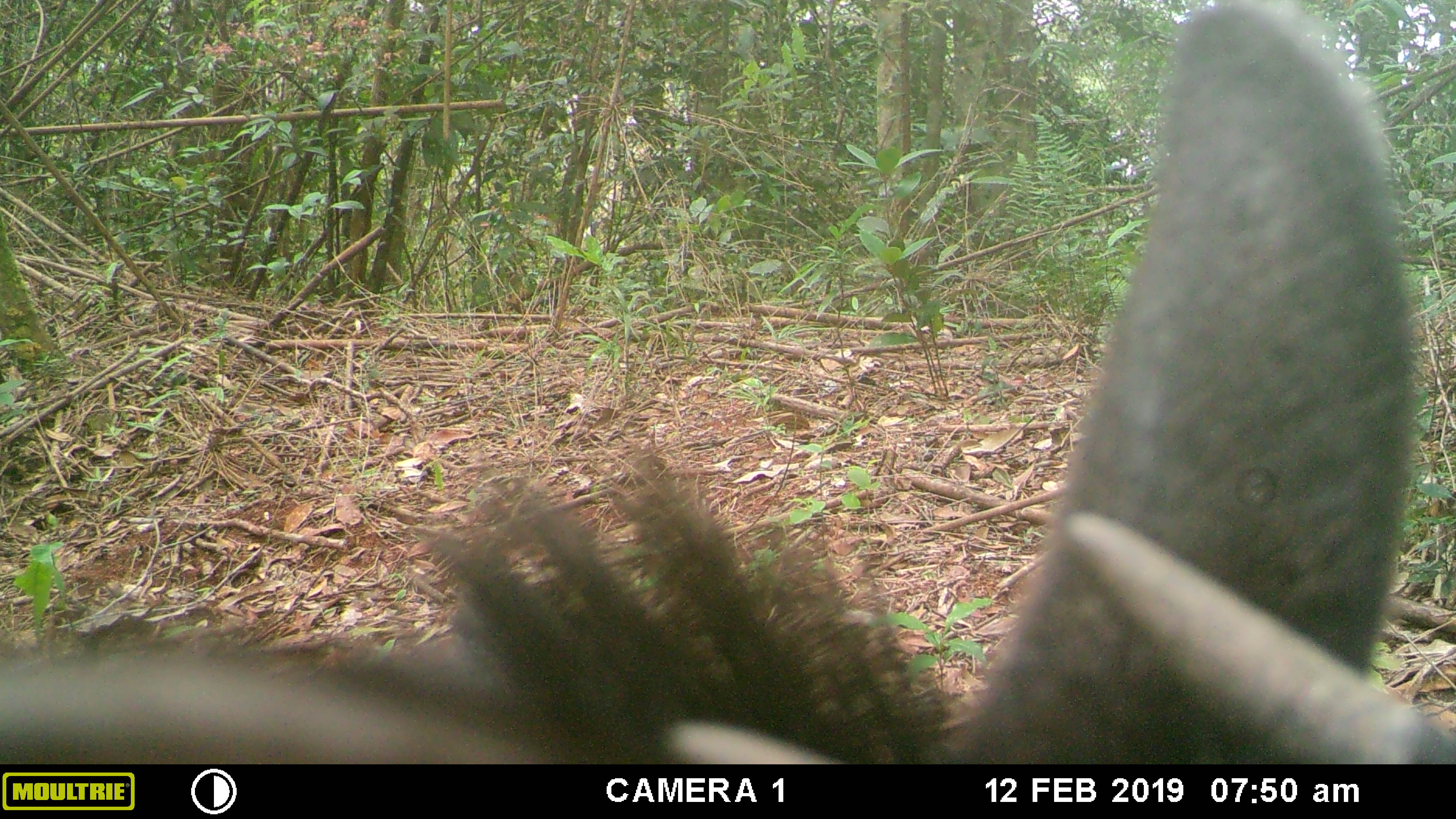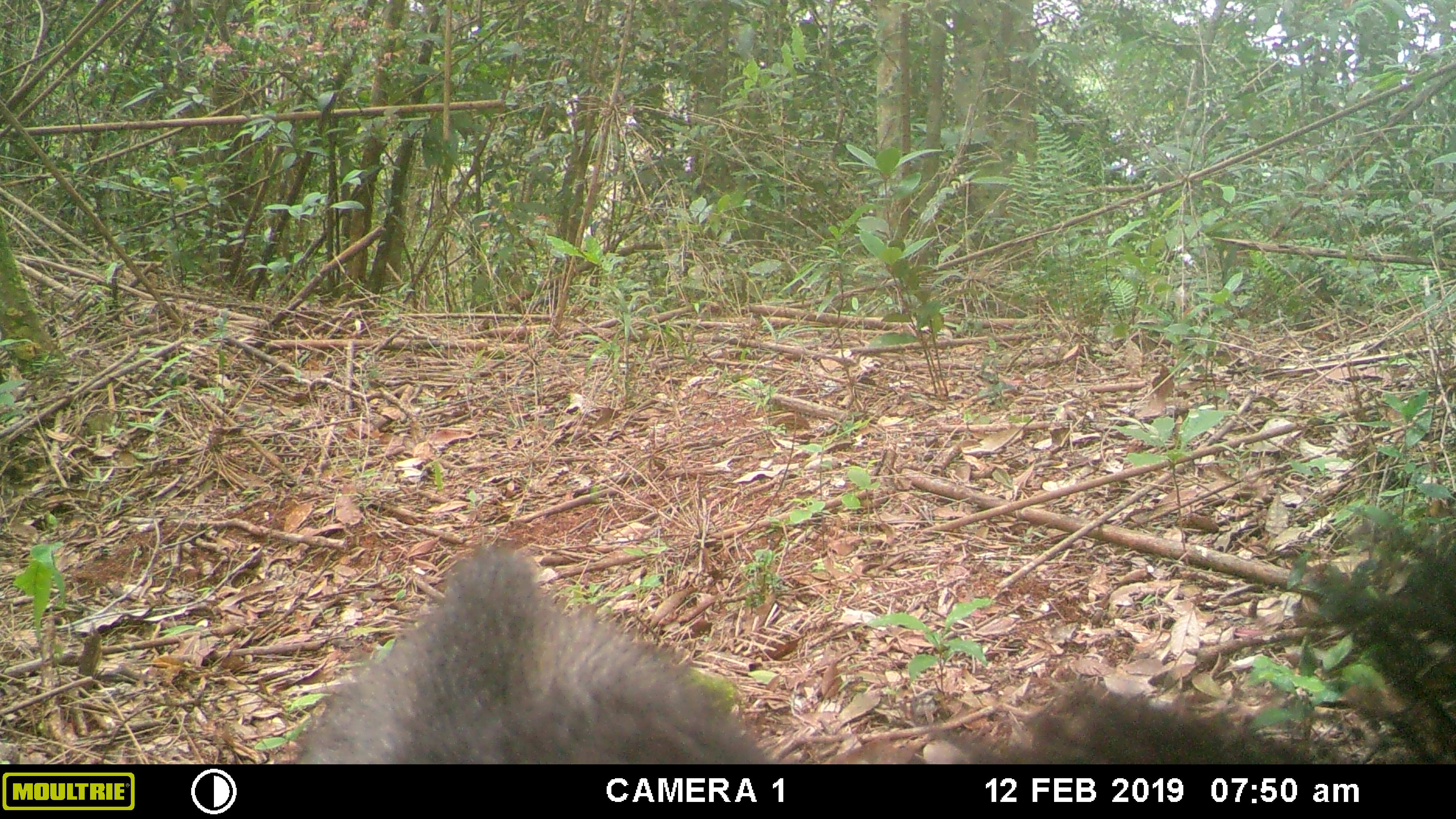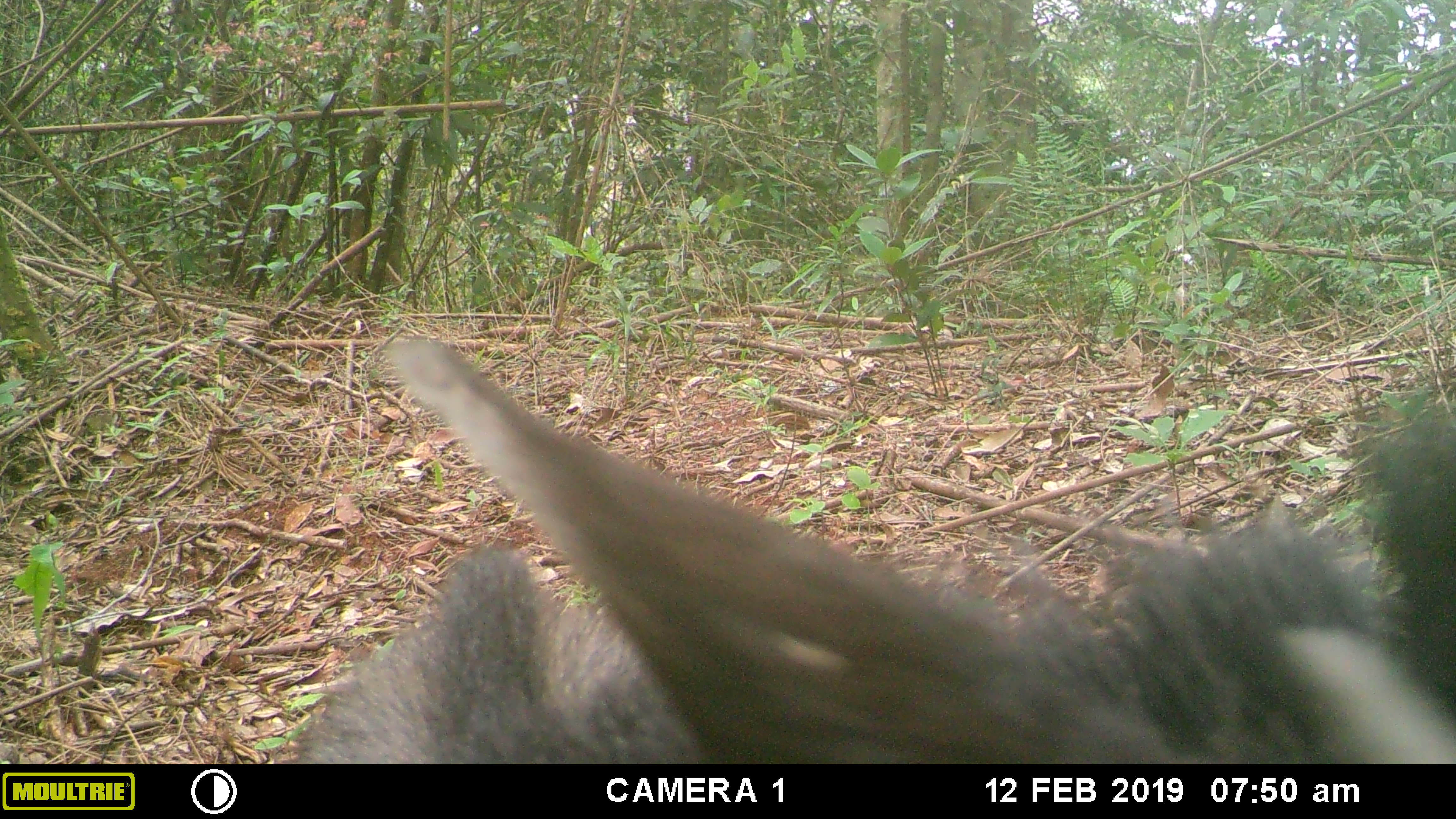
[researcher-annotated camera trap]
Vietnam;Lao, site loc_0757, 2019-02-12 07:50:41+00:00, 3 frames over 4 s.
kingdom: Animalia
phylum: Chordata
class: Mammalia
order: Artiodactyla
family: Bovidae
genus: Capricornis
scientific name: Capricornis sumatraensis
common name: chinese serow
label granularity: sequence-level